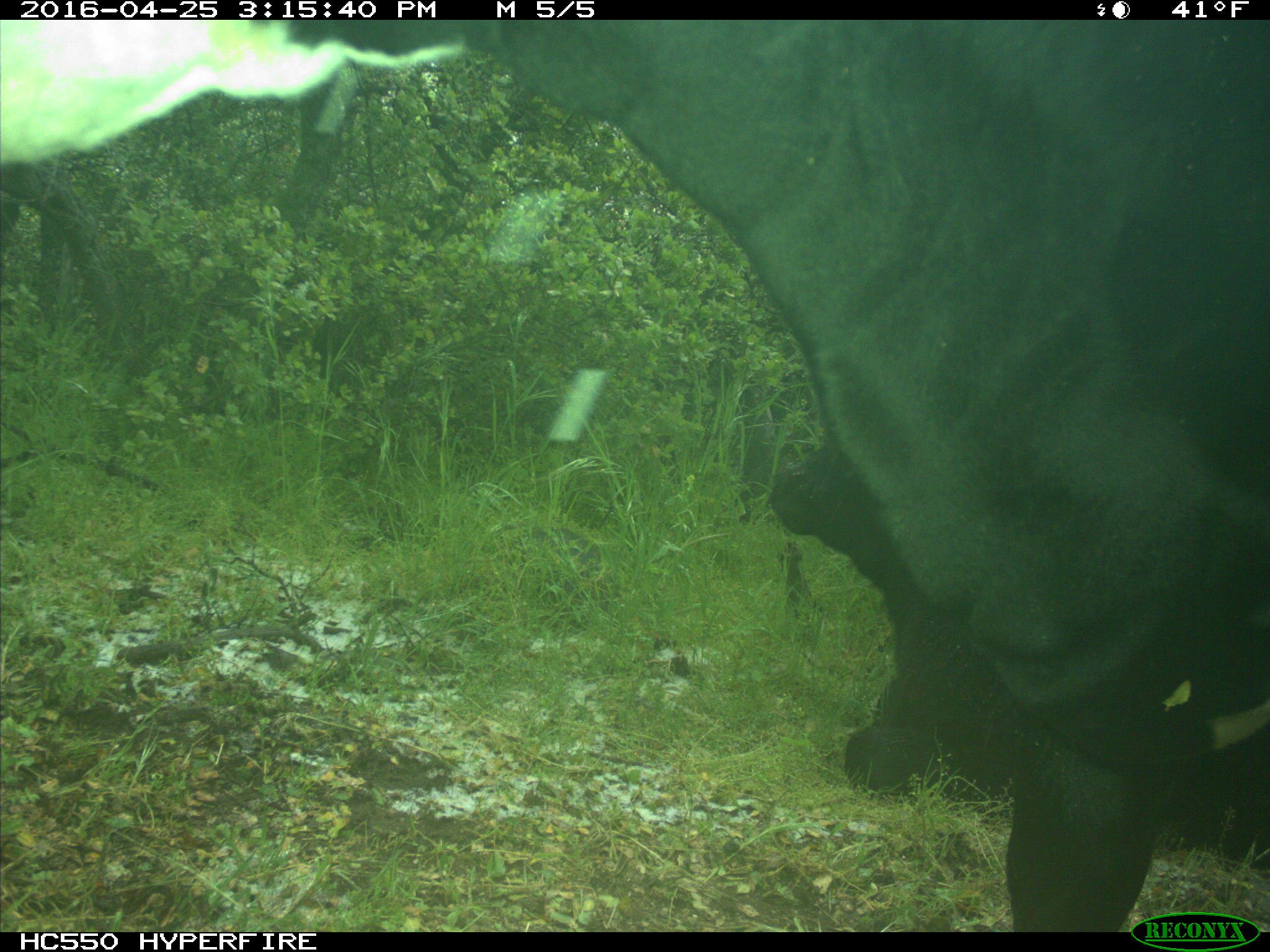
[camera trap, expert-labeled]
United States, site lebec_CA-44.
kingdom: Animalia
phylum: Chordata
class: Mammalia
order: Artiodactyla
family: Bovidae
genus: Bos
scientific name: Bos taurus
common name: domestic cow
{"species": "Bos taurus (domestic cow)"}